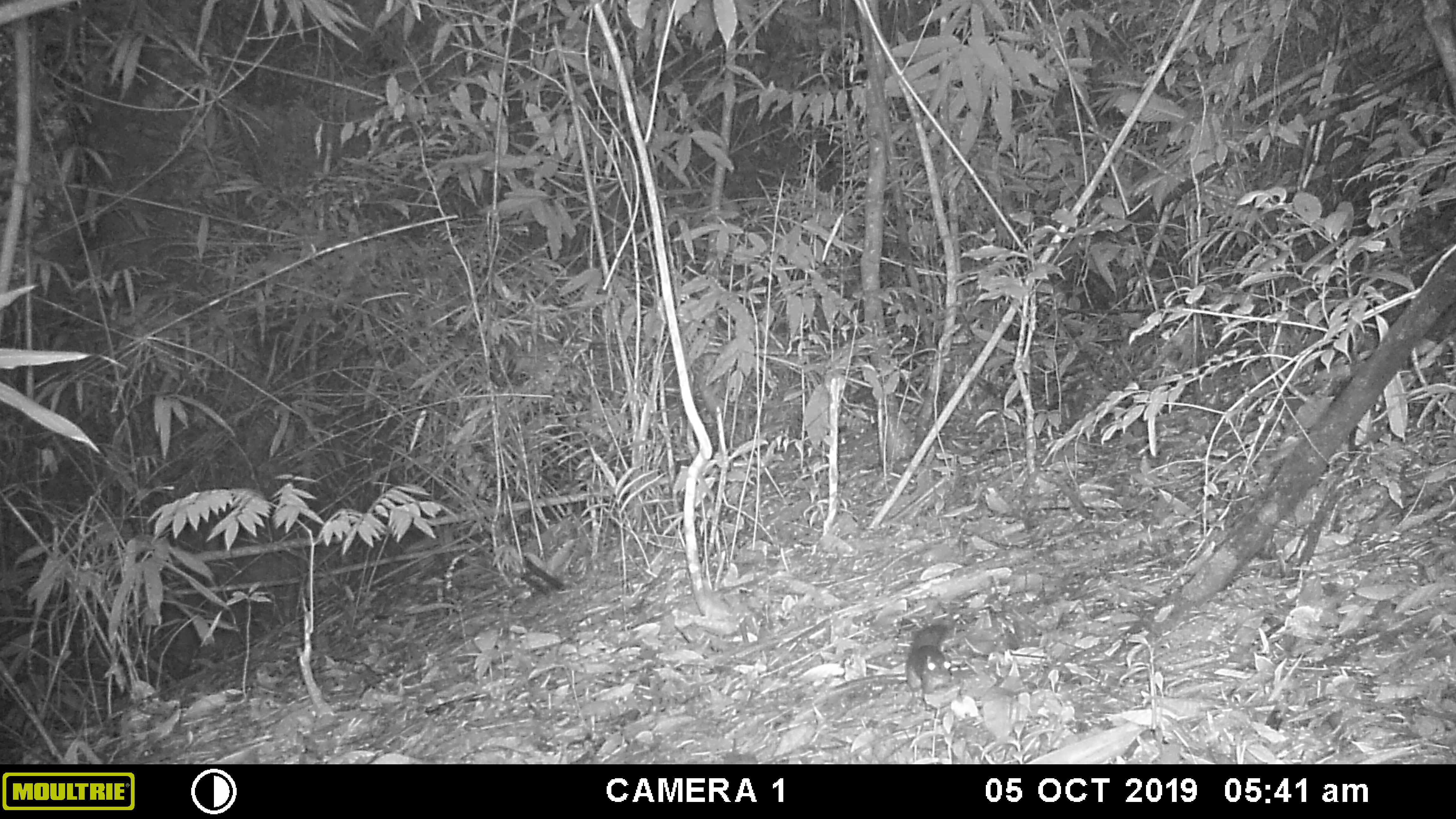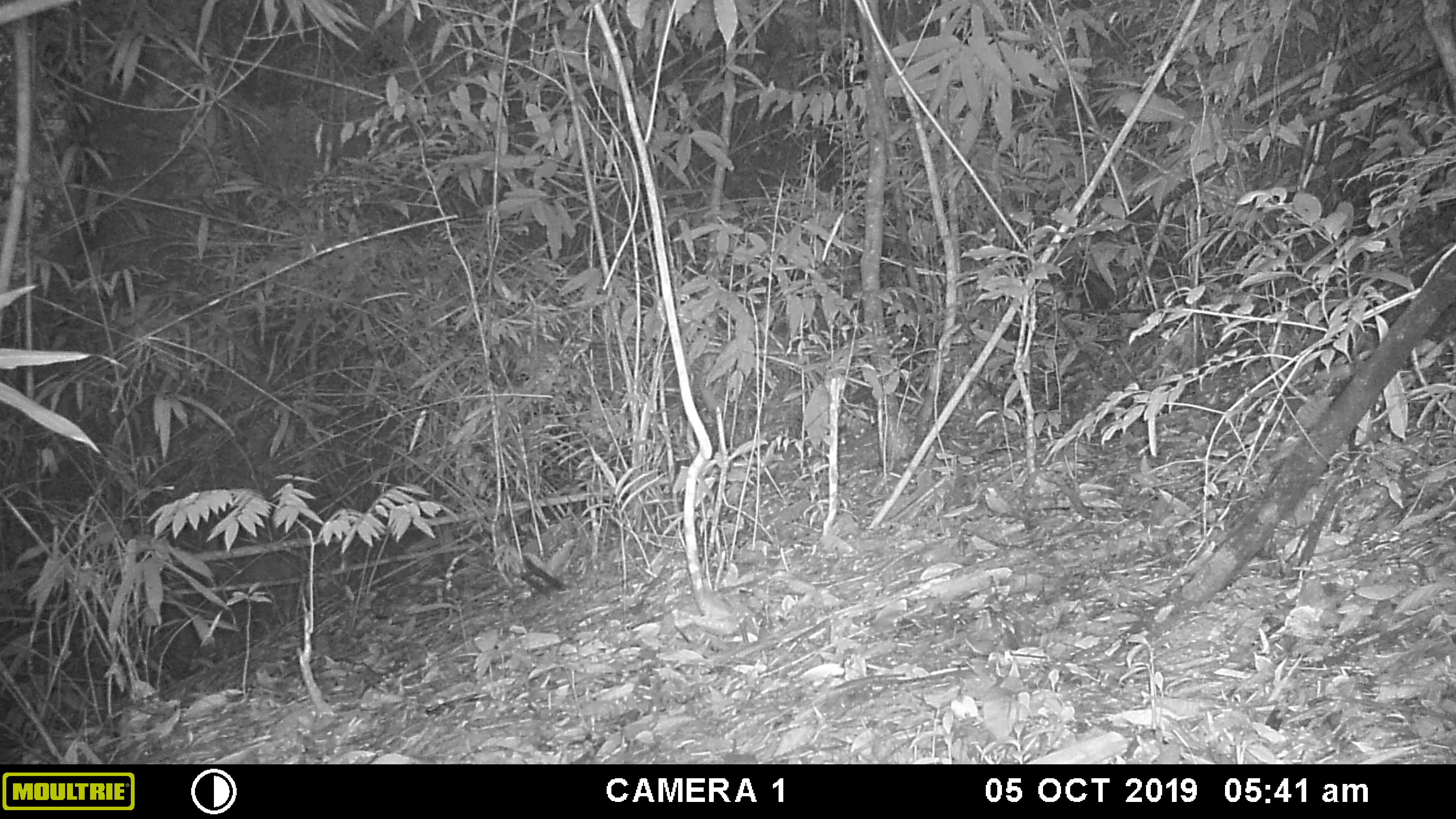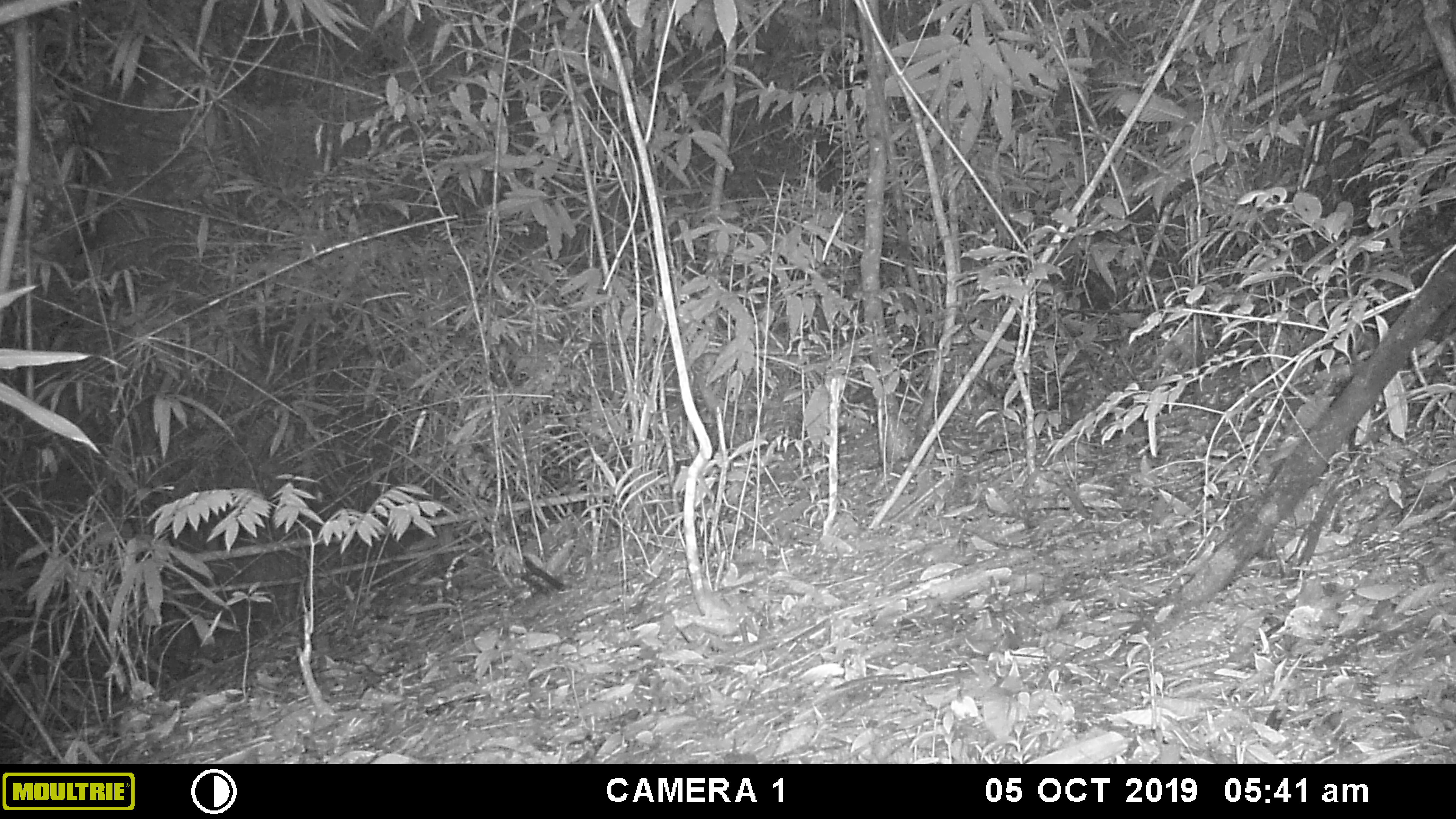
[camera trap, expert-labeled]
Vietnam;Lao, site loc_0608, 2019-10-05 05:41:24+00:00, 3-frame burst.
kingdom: Animalia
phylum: Chordata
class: Mammalia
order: Rodentia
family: Sciuridae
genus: Dremomys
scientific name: Dremomys rufigenis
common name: red-cheeked squirrel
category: red cheeked squirrel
Red cheeked squirrel (red-cheeked squirrel) (Dremomys rufigenis). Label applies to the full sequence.